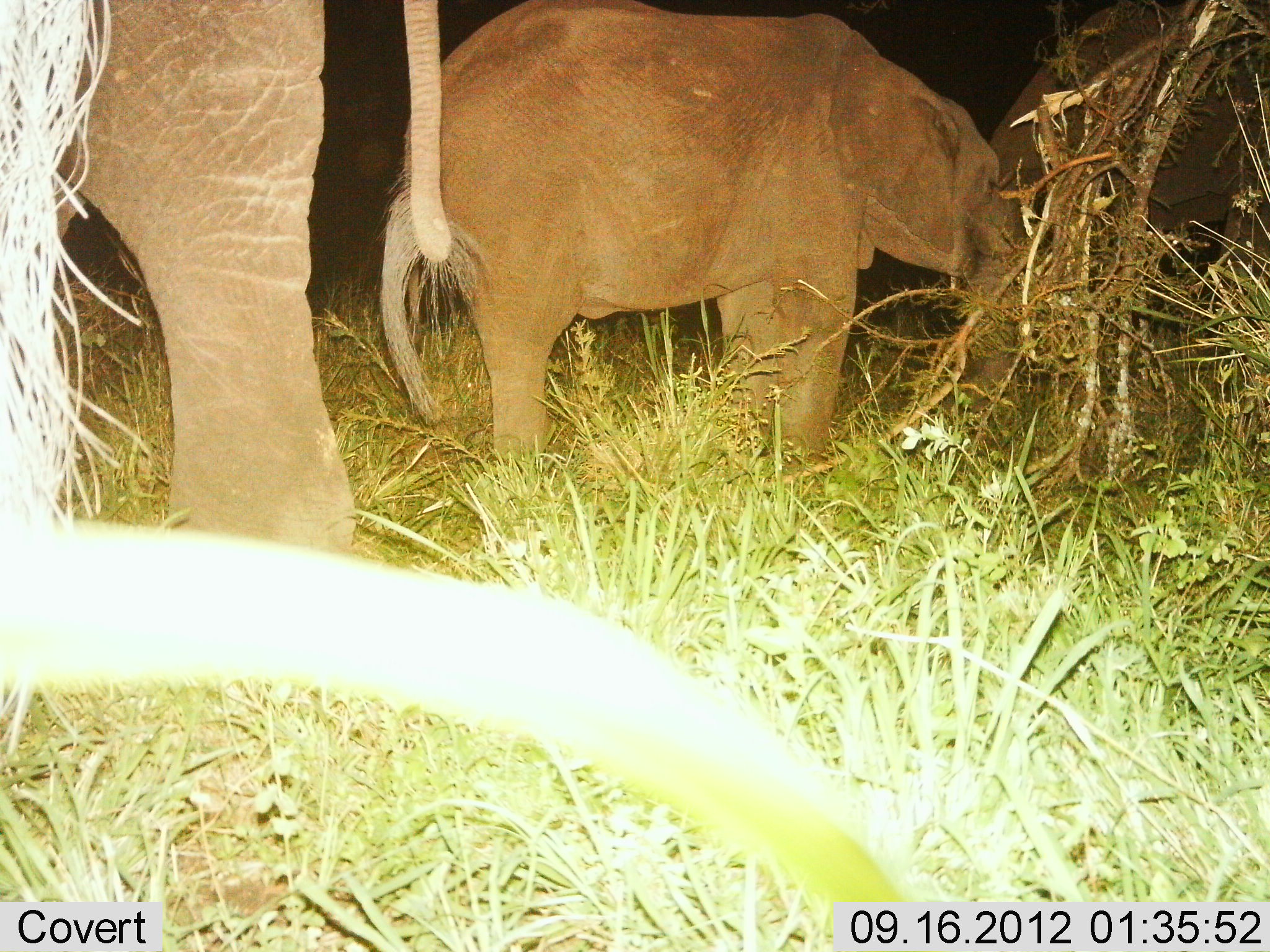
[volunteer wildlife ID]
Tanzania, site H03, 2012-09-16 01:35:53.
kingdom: Animalia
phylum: Chordata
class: Mammalia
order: Proboscidea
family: Elephantidae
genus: Loxodonta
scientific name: Loxodonta africana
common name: african bush elephant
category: elephant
Elephant (african bush elephant) (Loxodonta africana), count 3. Behavior (volunteer vote fractions): standing 60%, resting 0%, moving 0%, interacting 0%. Young present (vote fraction): 30%. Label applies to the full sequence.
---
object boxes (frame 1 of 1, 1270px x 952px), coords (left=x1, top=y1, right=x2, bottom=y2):
animal: (left=373, top=0, right=1017, bottom=511); (left=0, top=0, right=459, bottom=551); (left=974, top=0, right=1270, bottom=425)